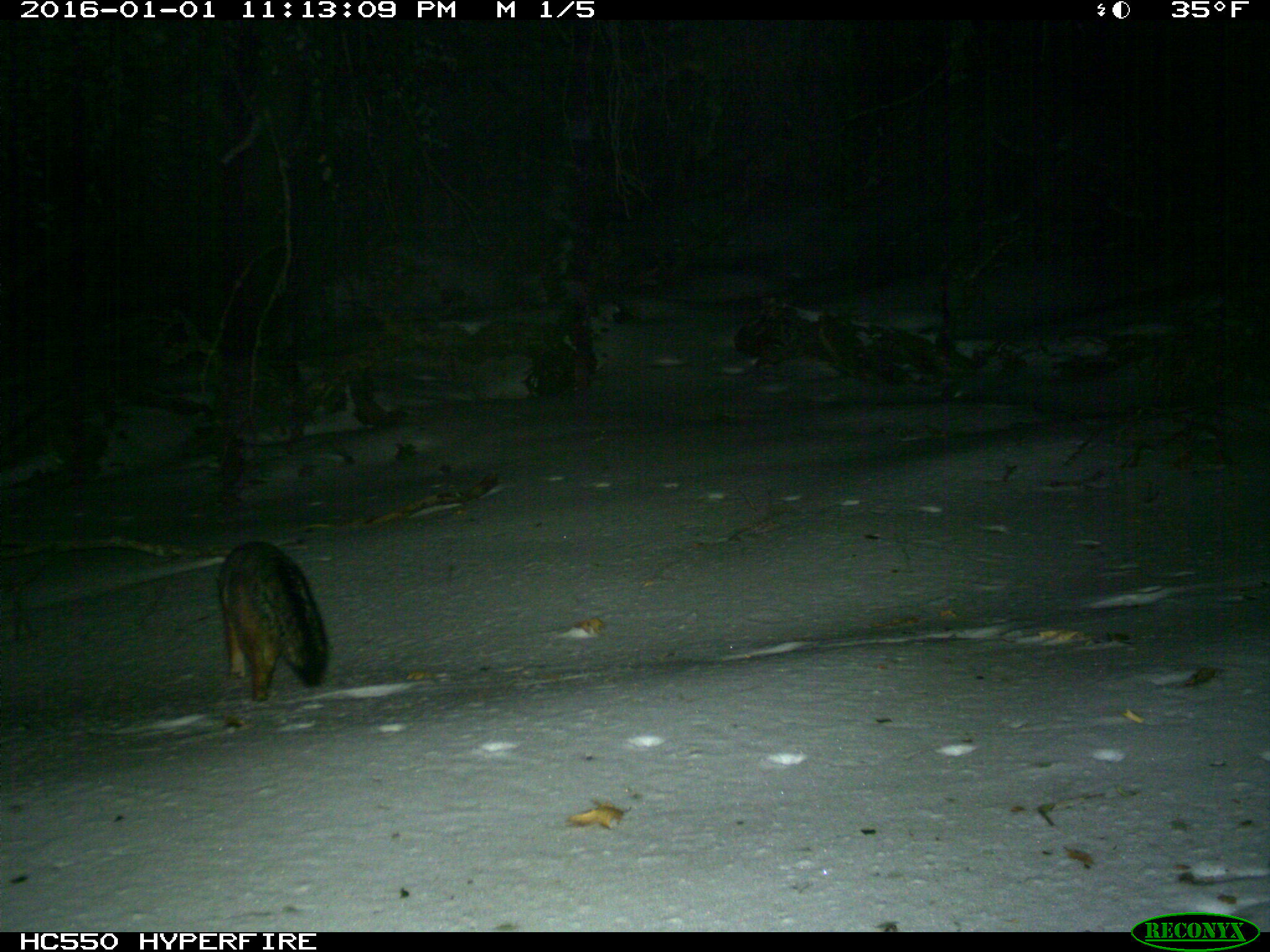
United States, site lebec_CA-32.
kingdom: Animalia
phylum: Chordata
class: Mammalia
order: Carnivora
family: Canidae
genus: Urocyon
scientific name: Urocyon cinereoargenteus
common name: gray fox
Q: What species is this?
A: Urocyon cinereoargenteus (gray fox).